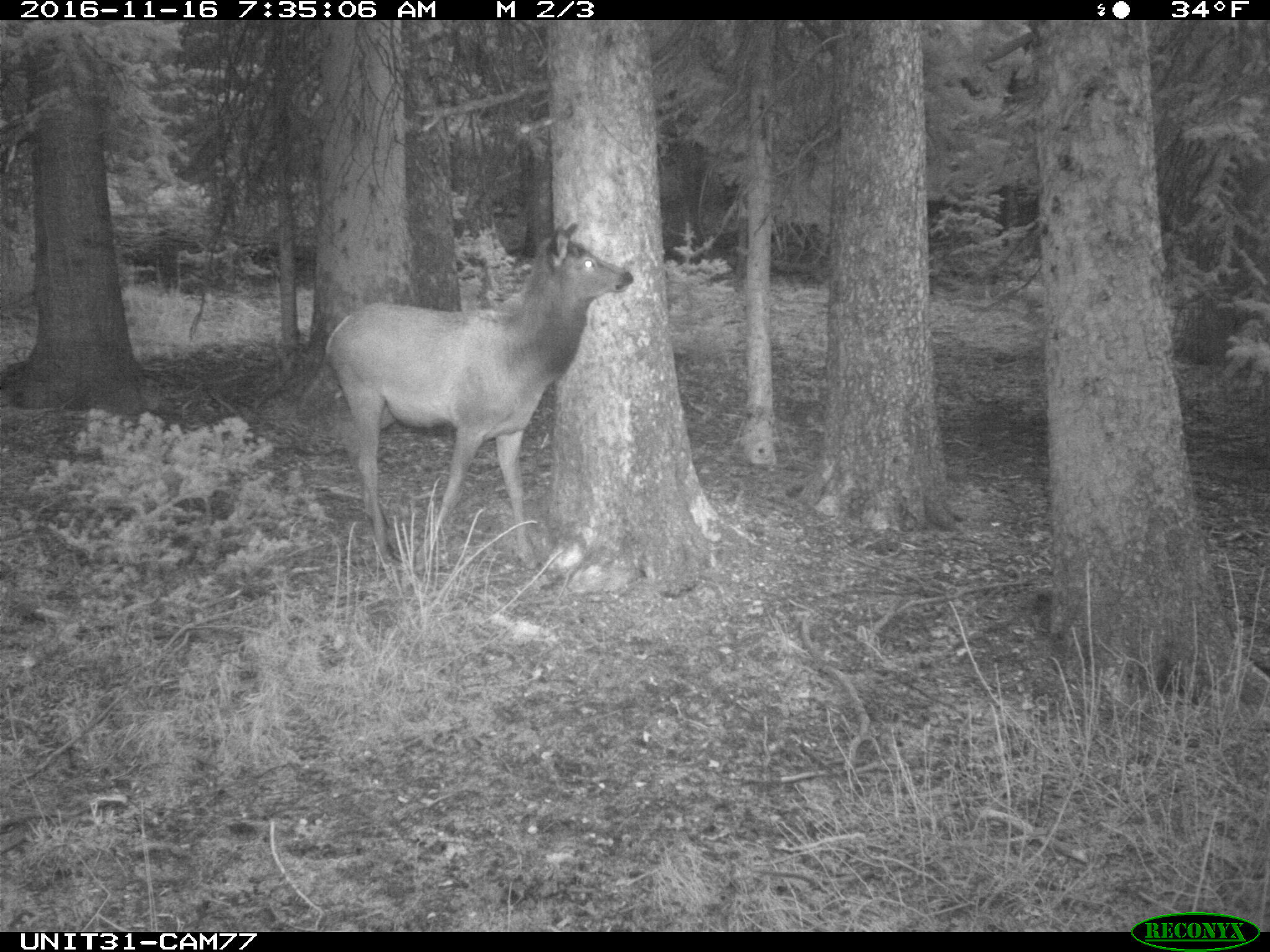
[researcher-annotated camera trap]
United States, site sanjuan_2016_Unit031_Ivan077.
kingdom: Animalia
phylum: Chordata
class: Mammalia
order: Artiodactyla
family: Cervidae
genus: Cervus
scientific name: Cervus elaphus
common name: red deer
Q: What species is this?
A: Cervus elaphus (red deer).